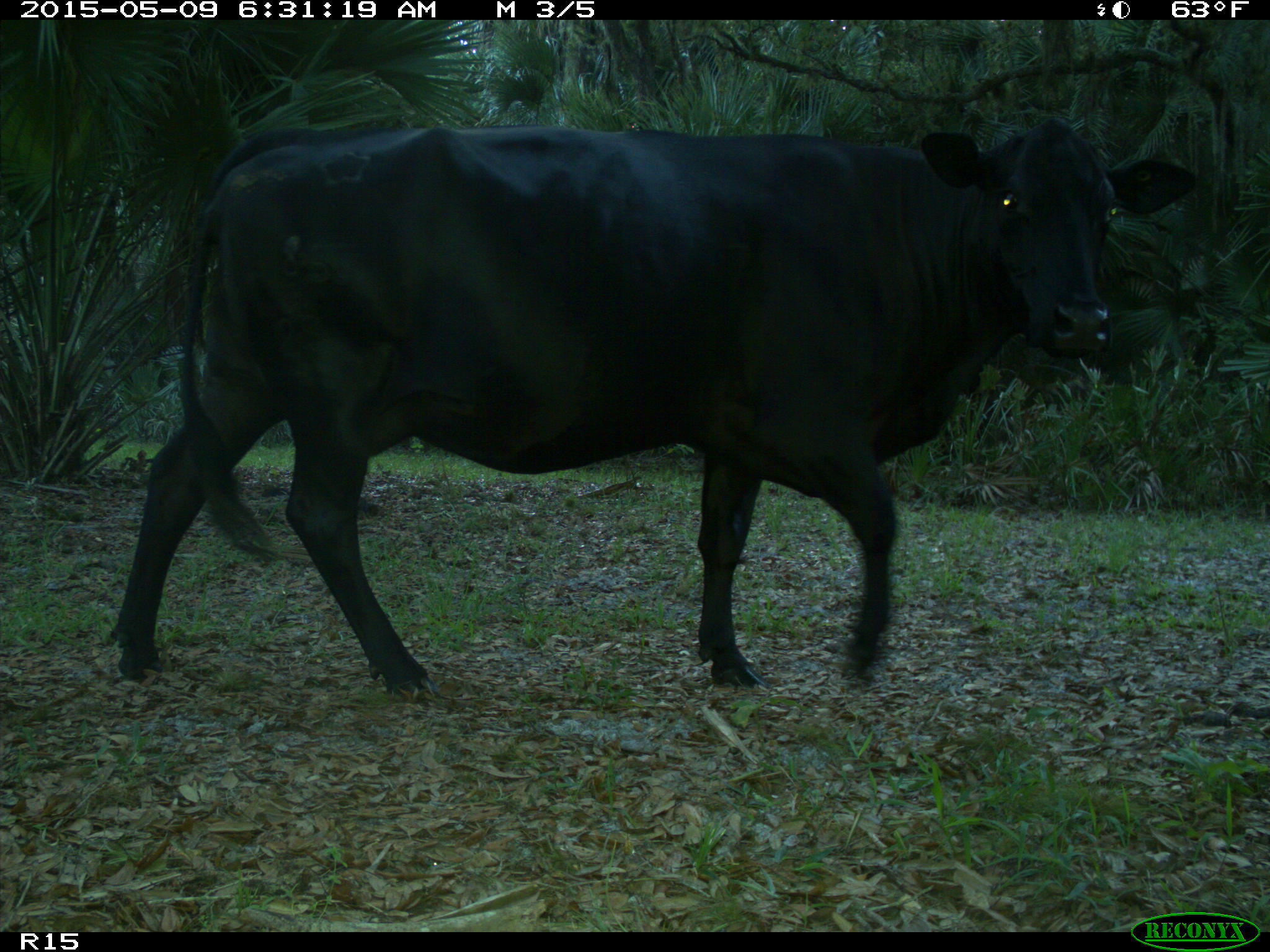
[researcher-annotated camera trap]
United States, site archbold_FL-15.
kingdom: Animalia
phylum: Chordata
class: Mammalia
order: Artiodactyla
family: Bovidae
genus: Bos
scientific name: Bos taurus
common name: domestic cow